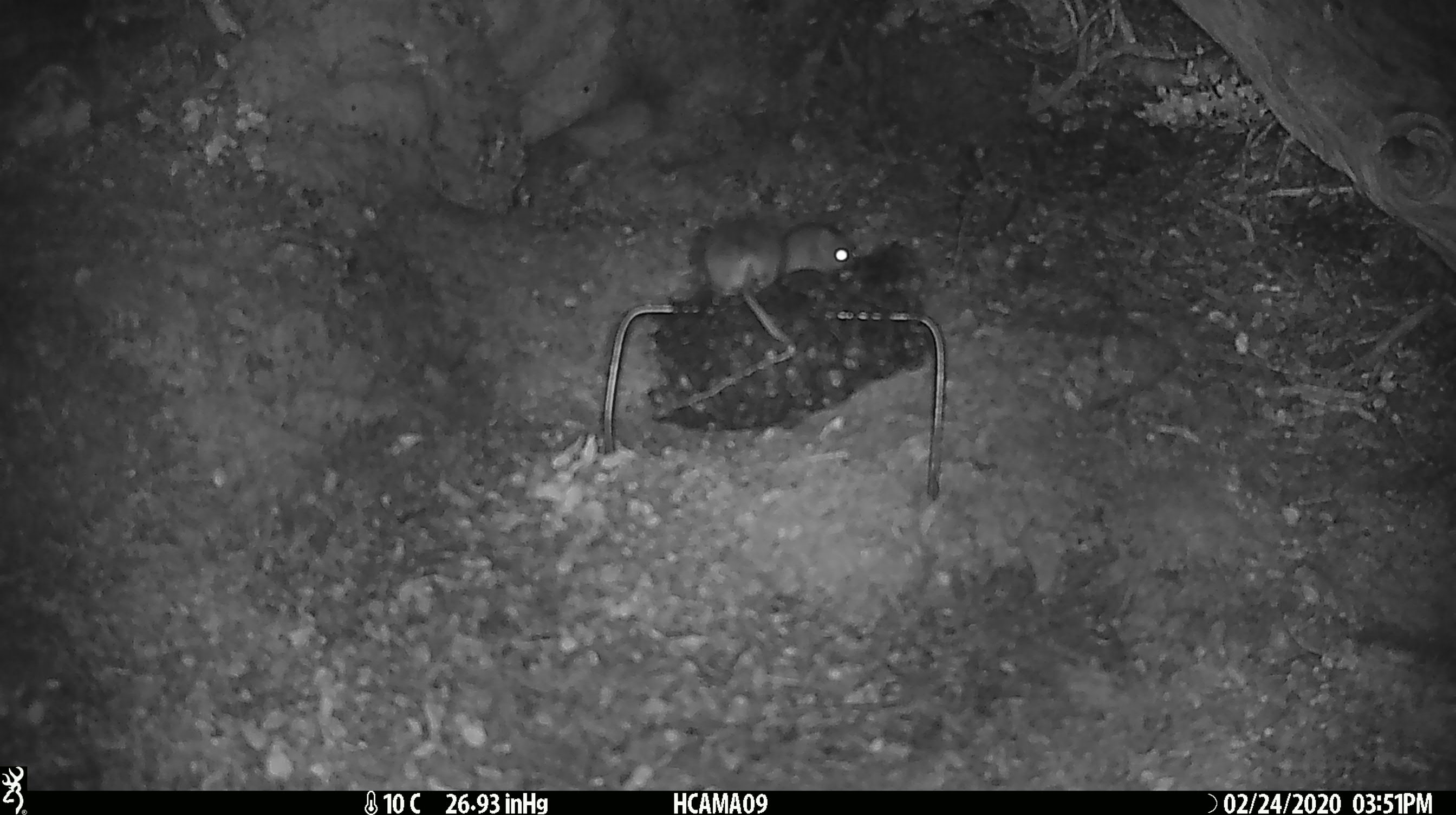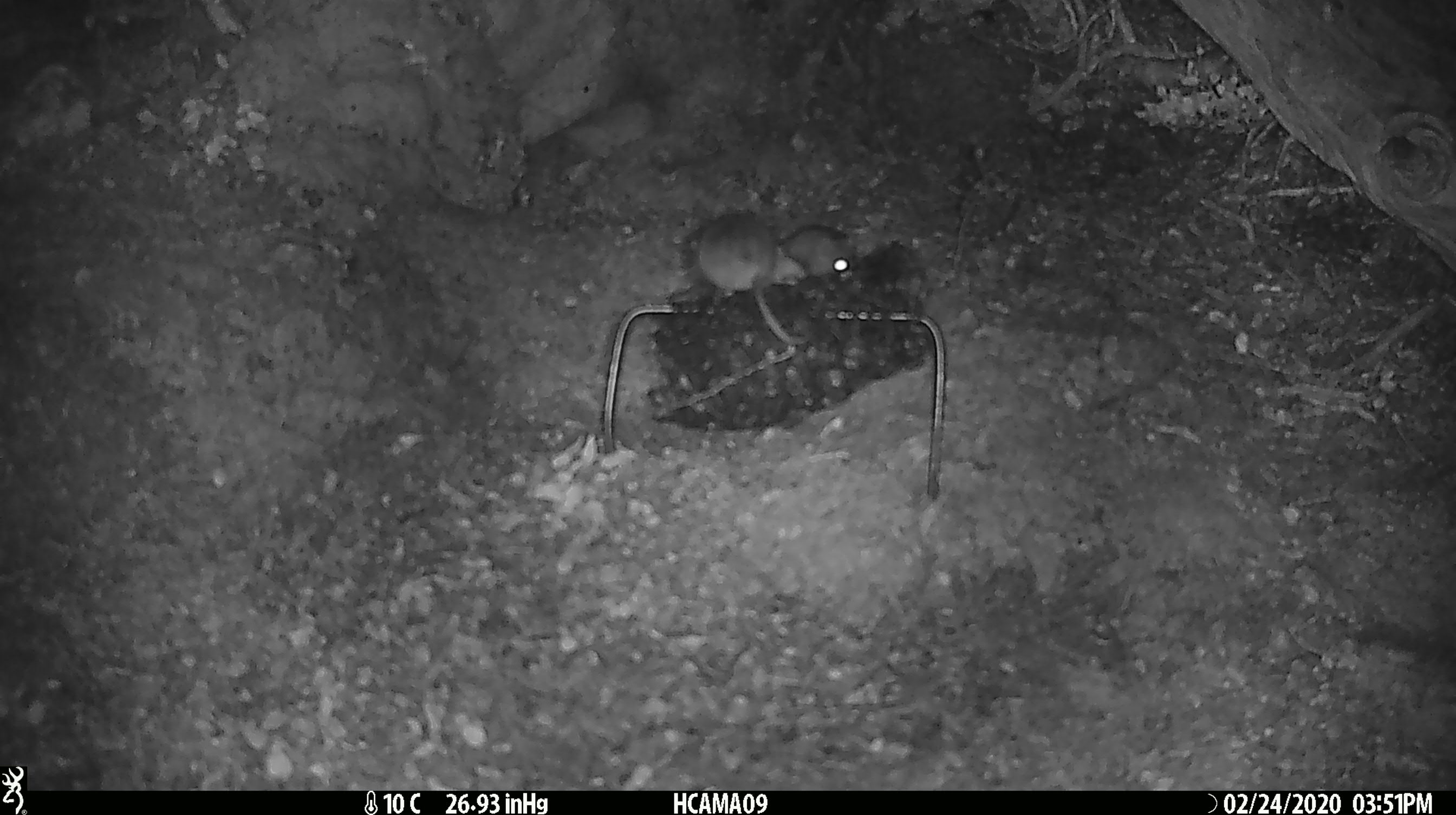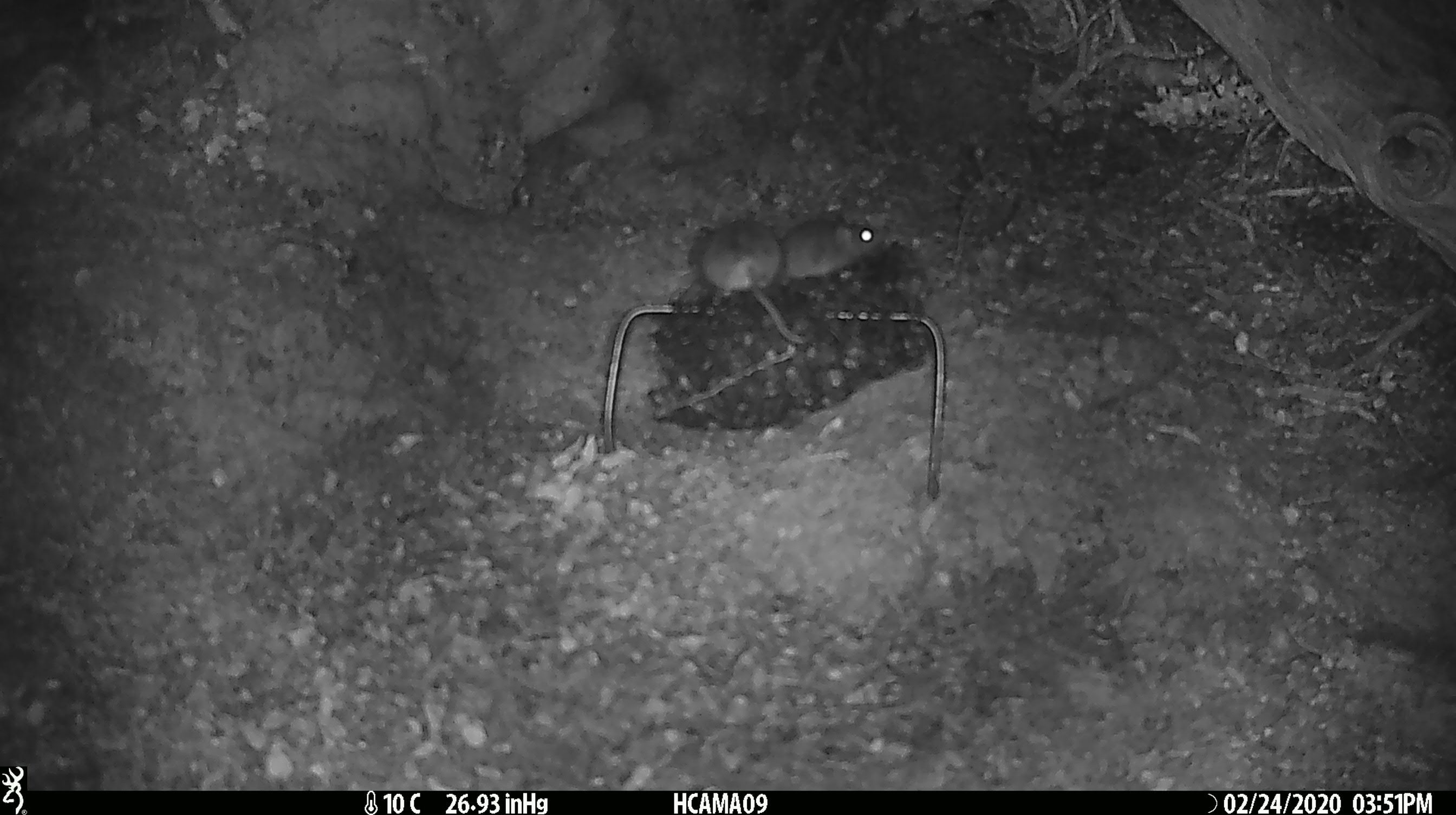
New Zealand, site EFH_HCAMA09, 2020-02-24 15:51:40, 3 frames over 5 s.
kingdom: Animalia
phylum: Chordata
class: Mammalia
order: Rodentia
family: Muridae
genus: Mus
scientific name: Mus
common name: mouse